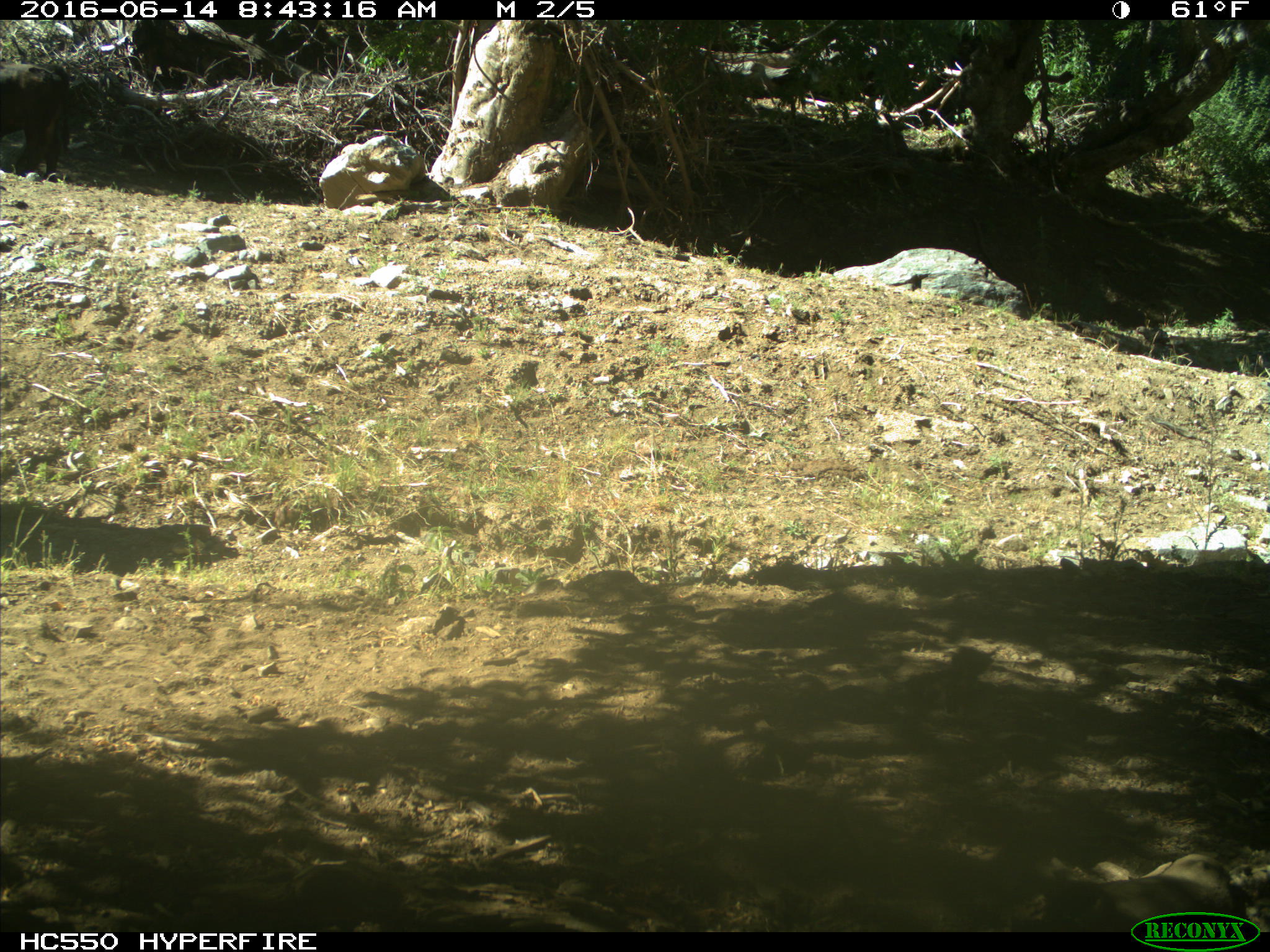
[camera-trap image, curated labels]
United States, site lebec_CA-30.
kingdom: Animalia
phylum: Chordata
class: Mammalia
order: Artiodactyla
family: Bovidae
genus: Bos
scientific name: Bos taurus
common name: domestic cow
Bos taurus (domestic cow).